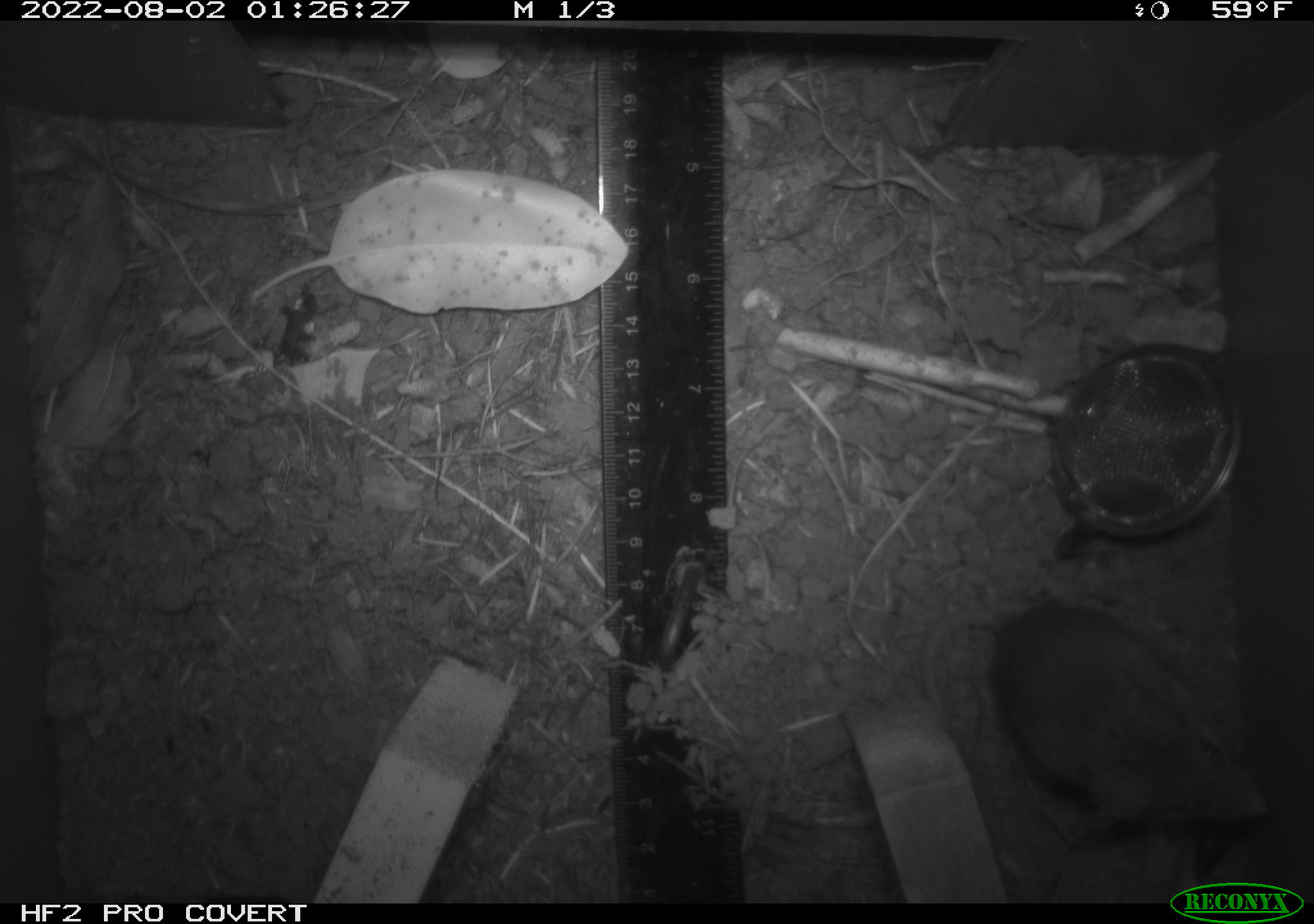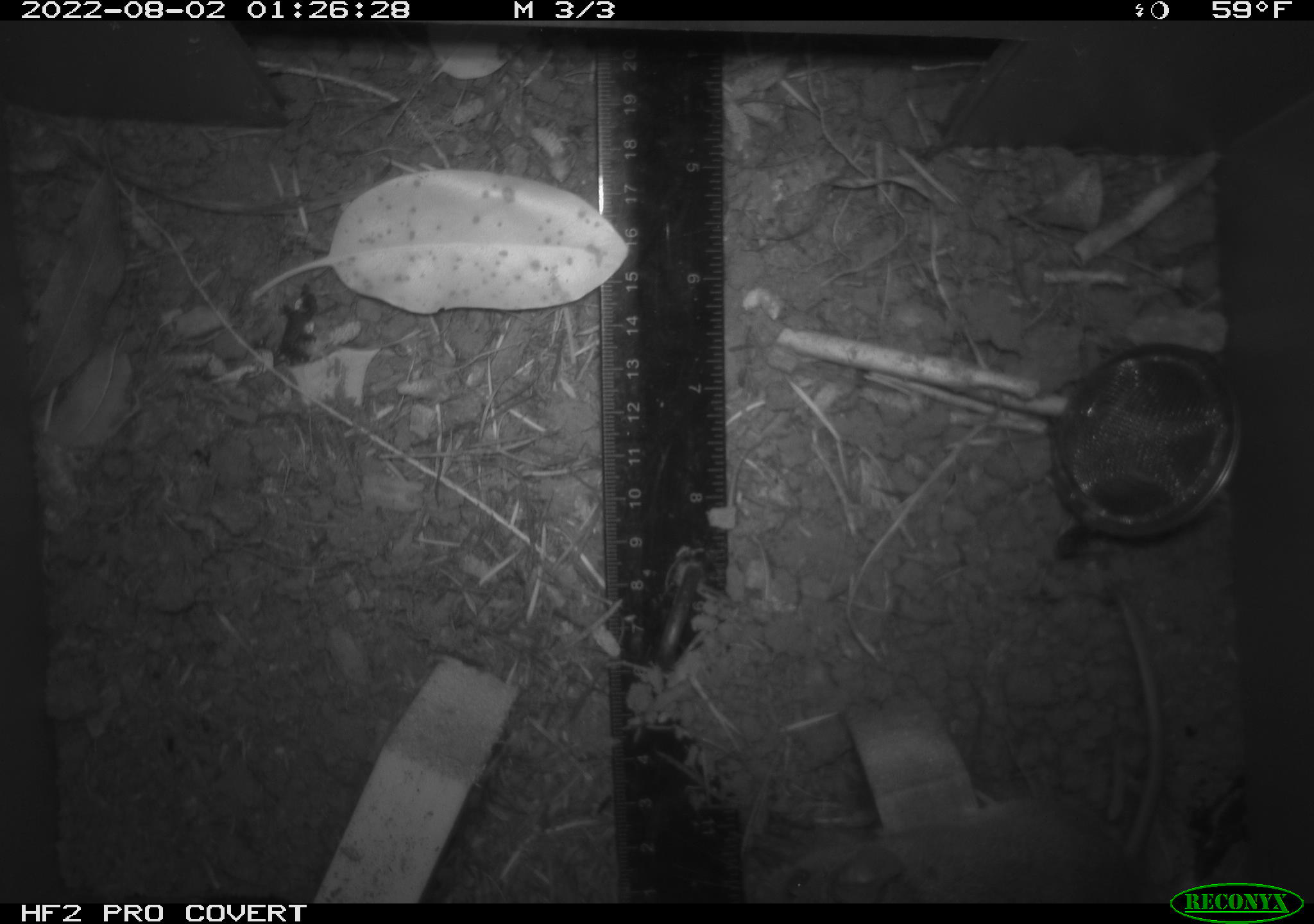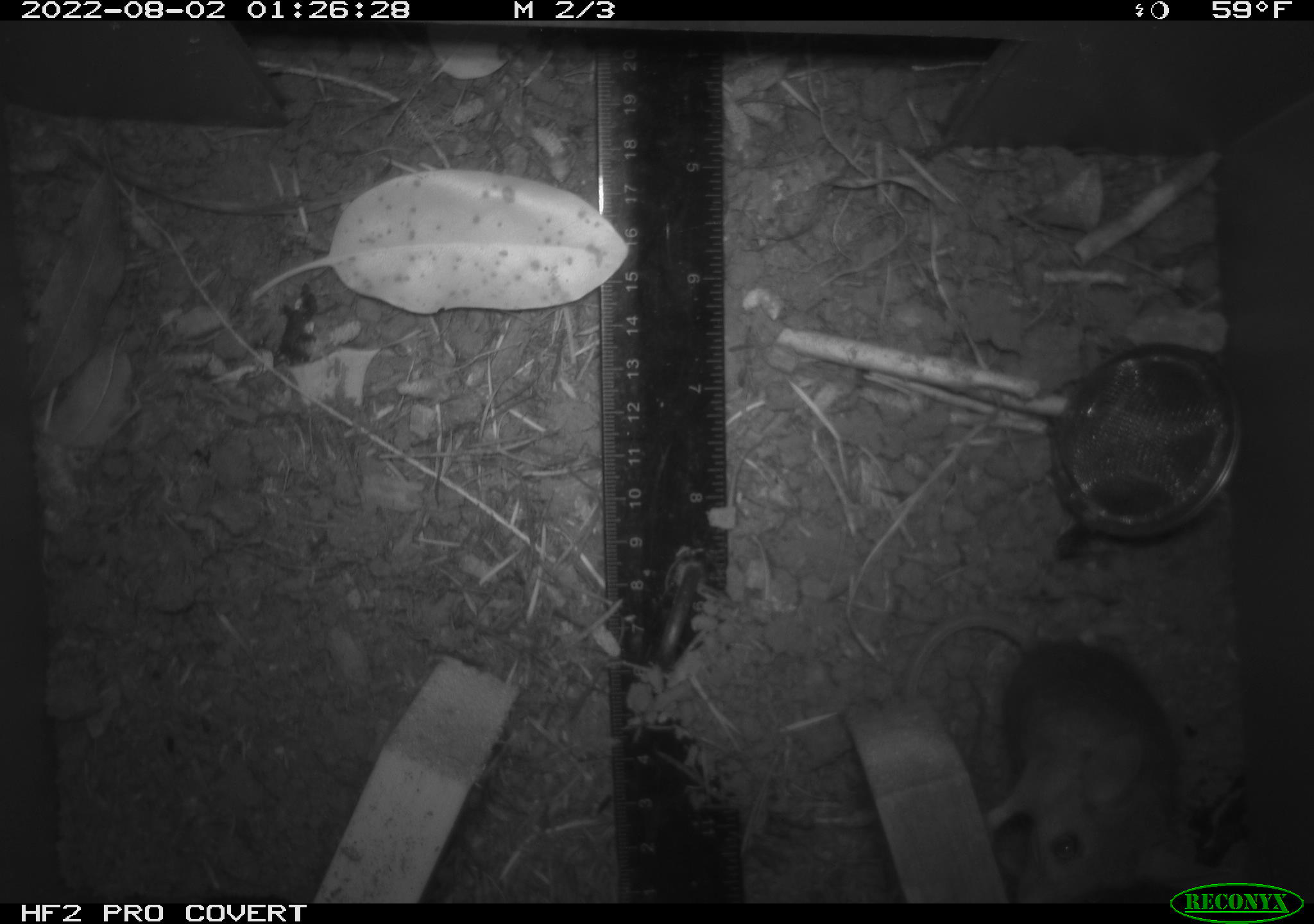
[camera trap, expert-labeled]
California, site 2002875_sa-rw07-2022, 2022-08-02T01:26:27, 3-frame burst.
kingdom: Animalia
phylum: Chordata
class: Mammalia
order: Rodentia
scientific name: Rodentia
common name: mouse species